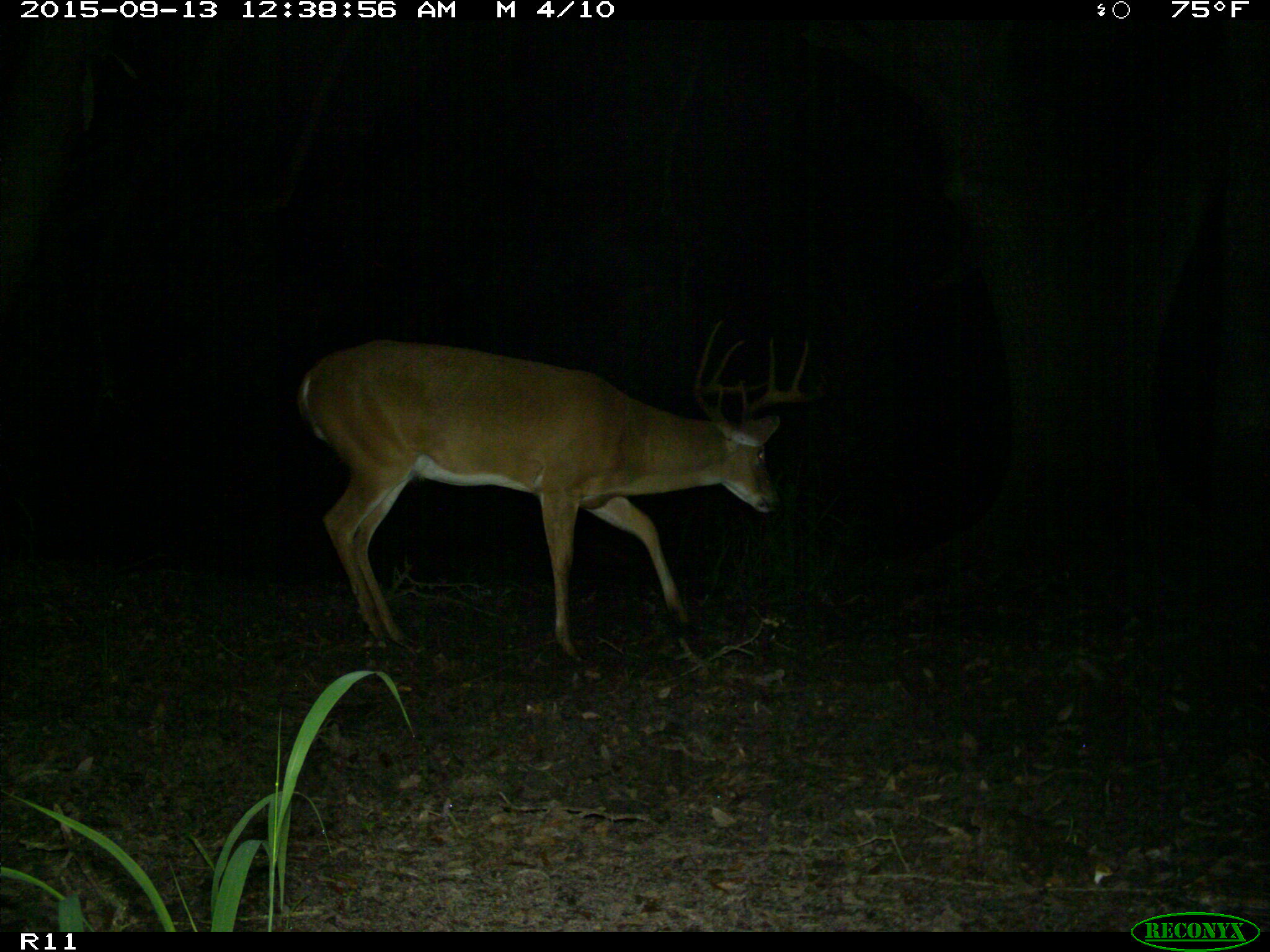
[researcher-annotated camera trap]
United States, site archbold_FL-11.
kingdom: Animalia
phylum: Chordata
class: Mammalia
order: Artiodactyla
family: Cervidae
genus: Odocoileus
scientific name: Odocoileus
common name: deer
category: unidentified deer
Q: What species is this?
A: Unidentified deer (deer) (Odocoileus).